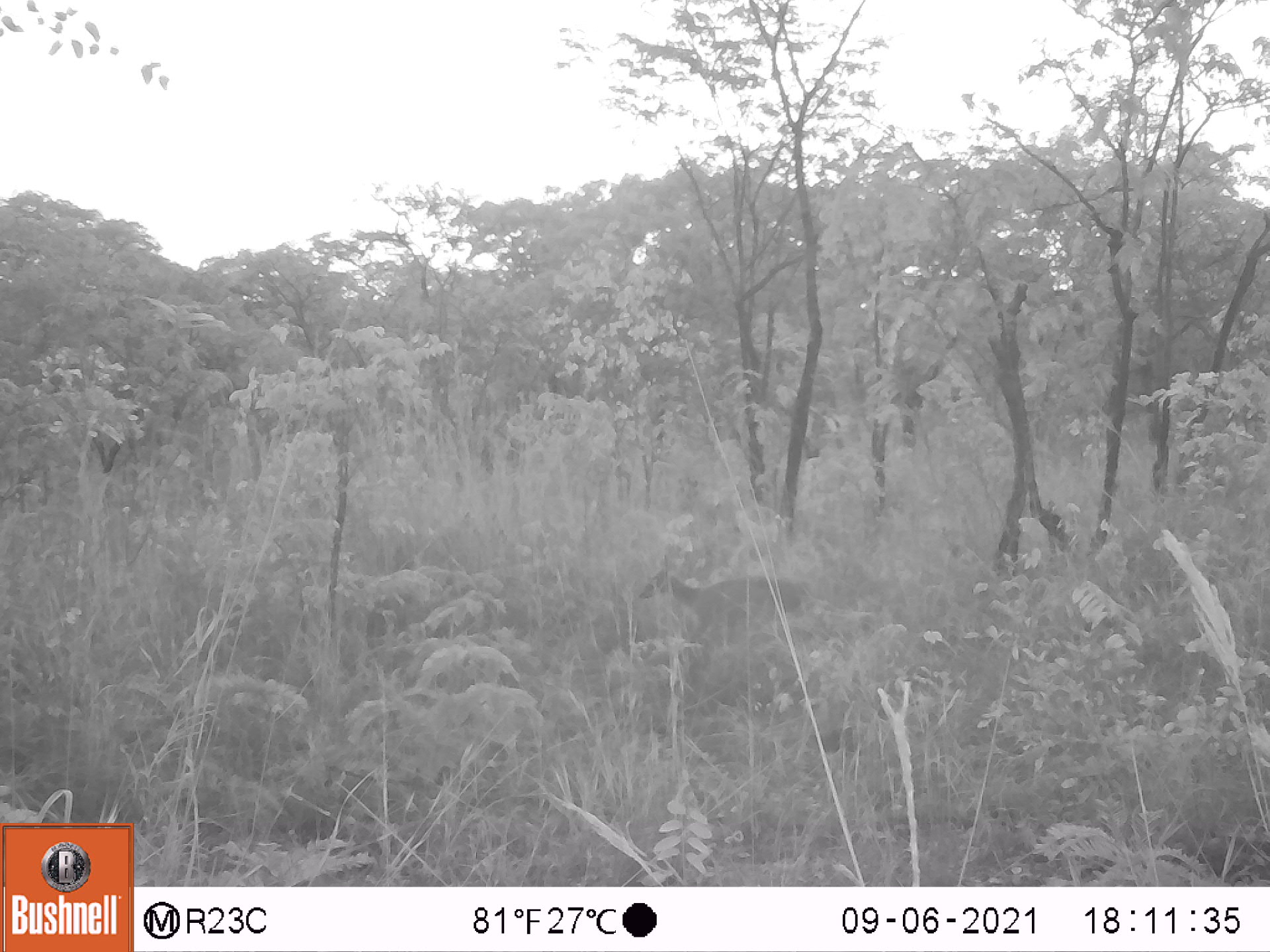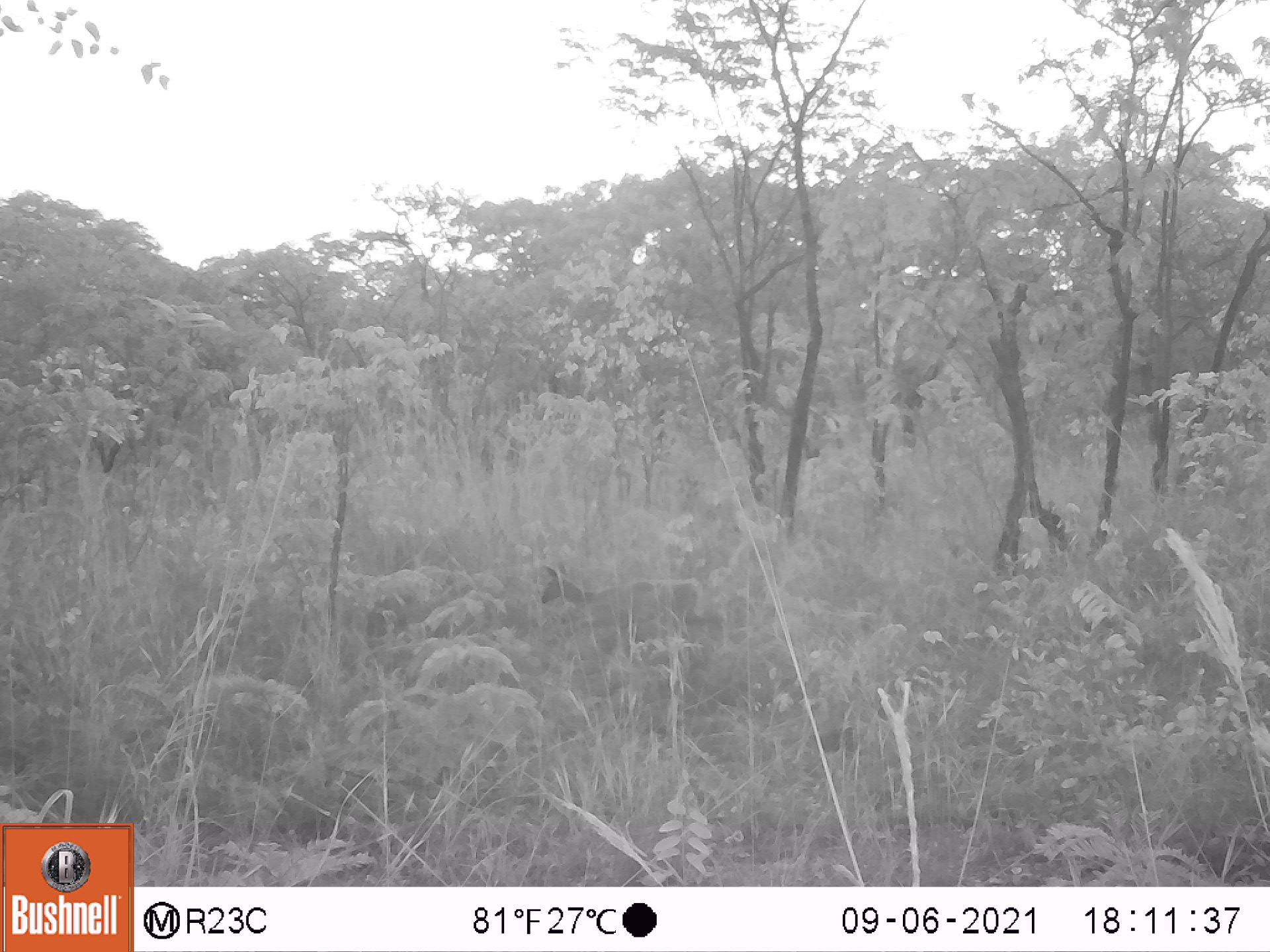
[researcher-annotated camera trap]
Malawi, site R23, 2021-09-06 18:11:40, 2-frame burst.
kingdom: Animalia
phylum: Chordata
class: Mammalia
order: Artiodactyla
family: Bovidae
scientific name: Antilopinae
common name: small antelope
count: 1